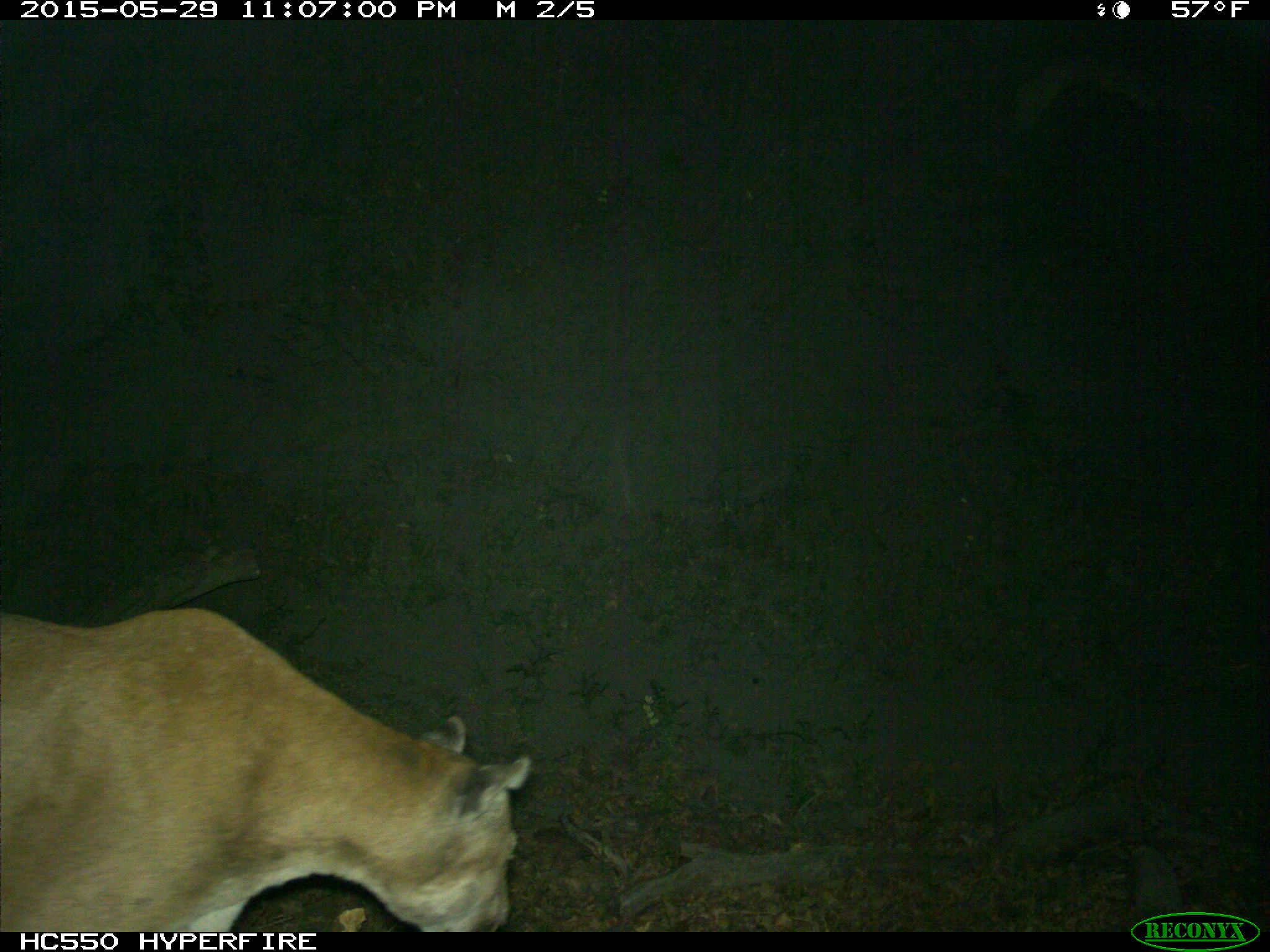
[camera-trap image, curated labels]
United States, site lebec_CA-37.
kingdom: Animalia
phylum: Chordata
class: Mammalia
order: Carnivora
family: Felidae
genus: Puma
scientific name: Puma concolor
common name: mountain lion